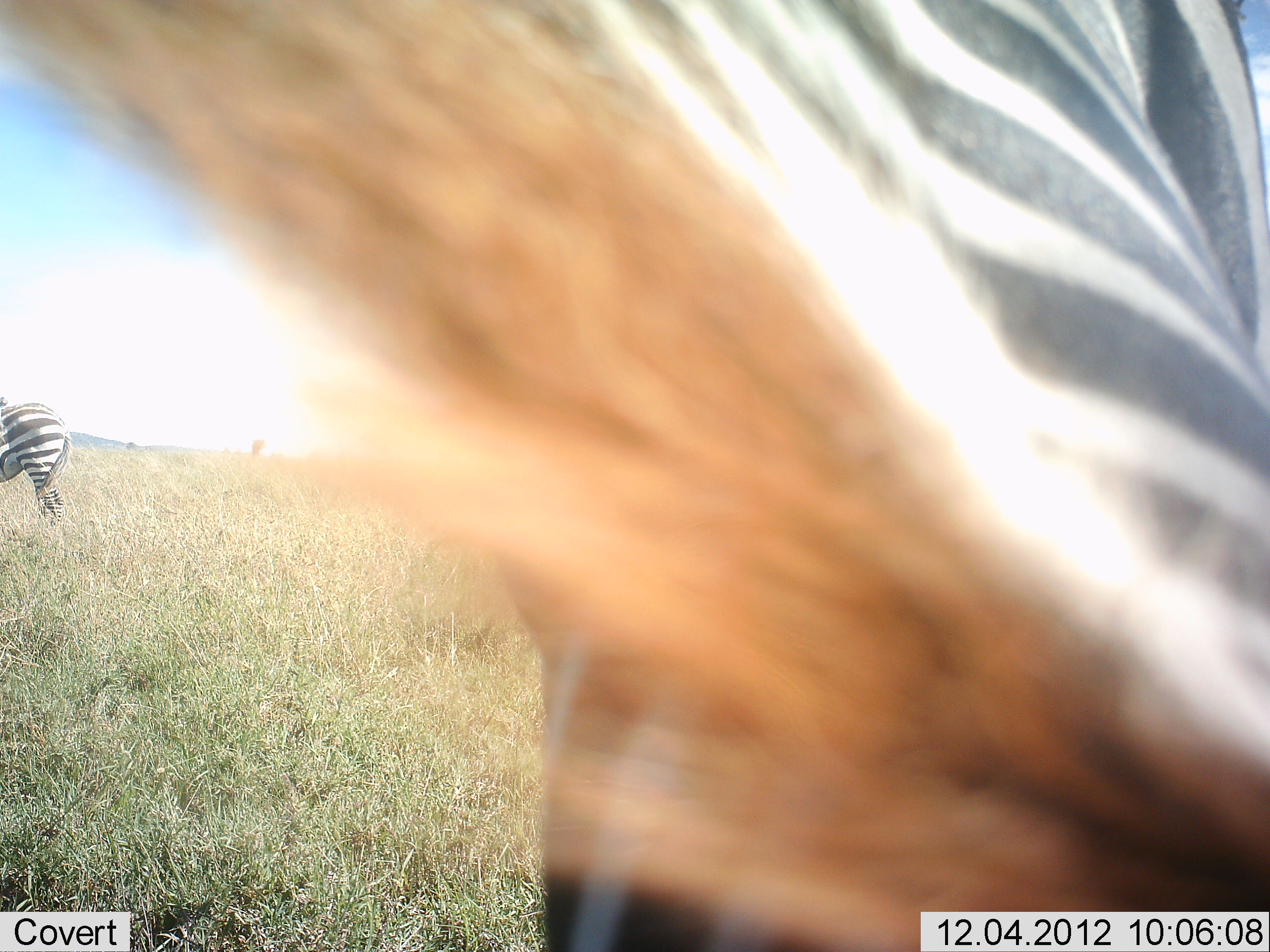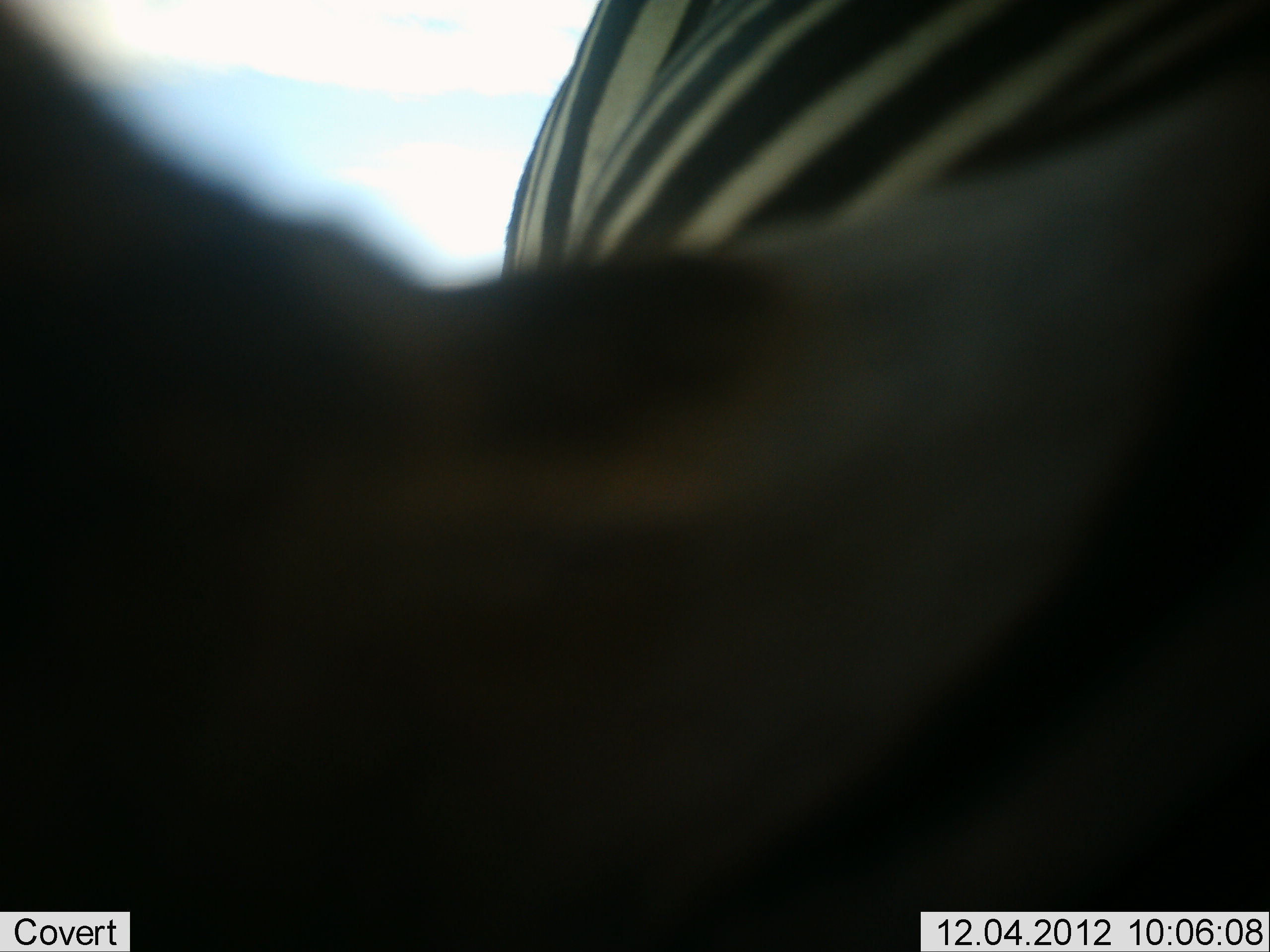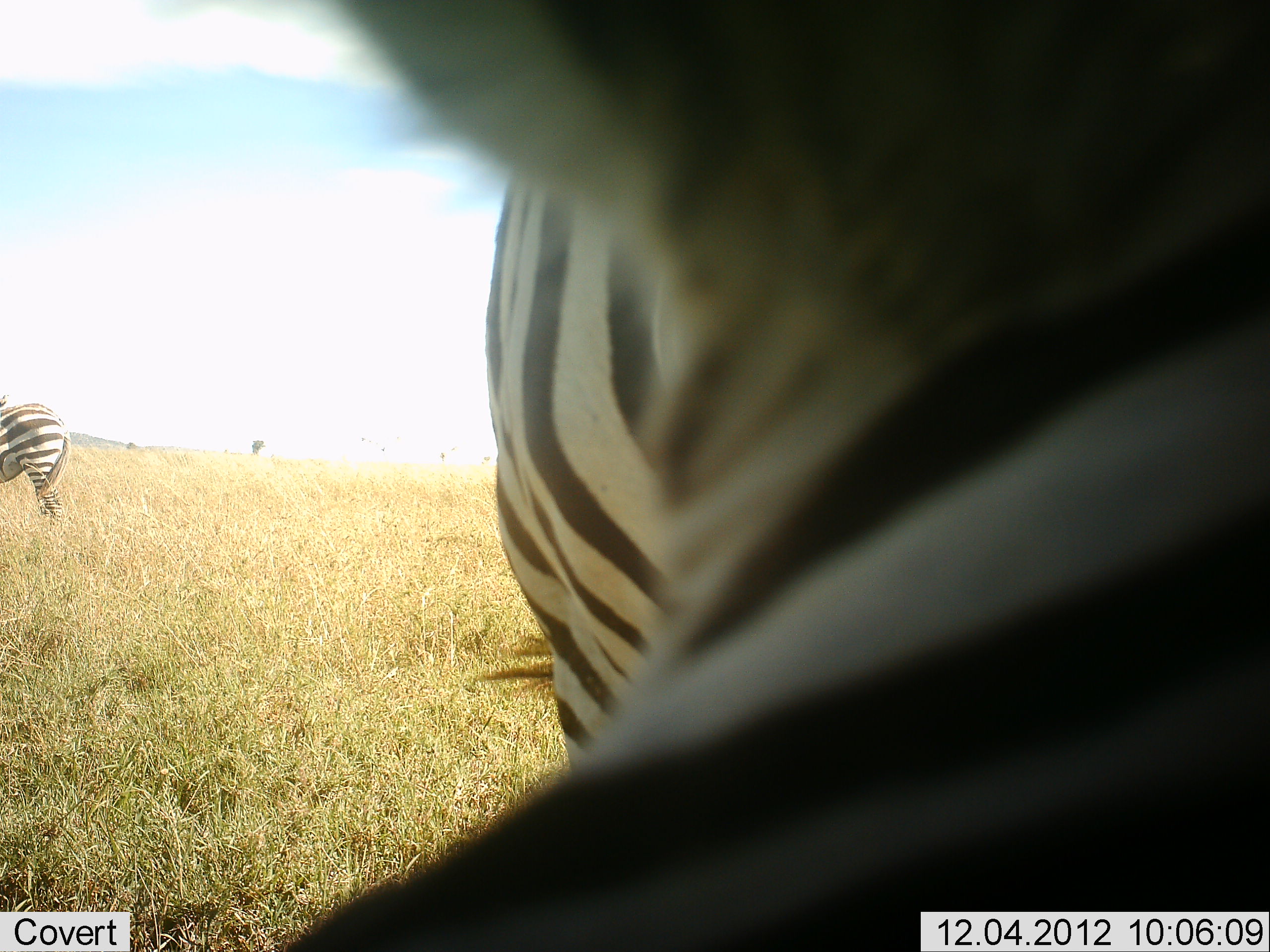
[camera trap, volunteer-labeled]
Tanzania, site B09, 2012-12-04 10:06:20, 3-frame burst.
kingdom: Animalia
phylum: Chordata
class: Mammalia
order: Perissodactyla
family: Equidae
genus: Equus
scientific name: Equus quagga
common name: plains zebra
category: zebra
Zebra (plains zebra) (Equus quagga), count 2. Behavior (volunteer vote fractions): standing 90%, resting 0%, moving 20%, interacting 20%. Young present (vote fraction): 0%. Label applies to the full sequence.